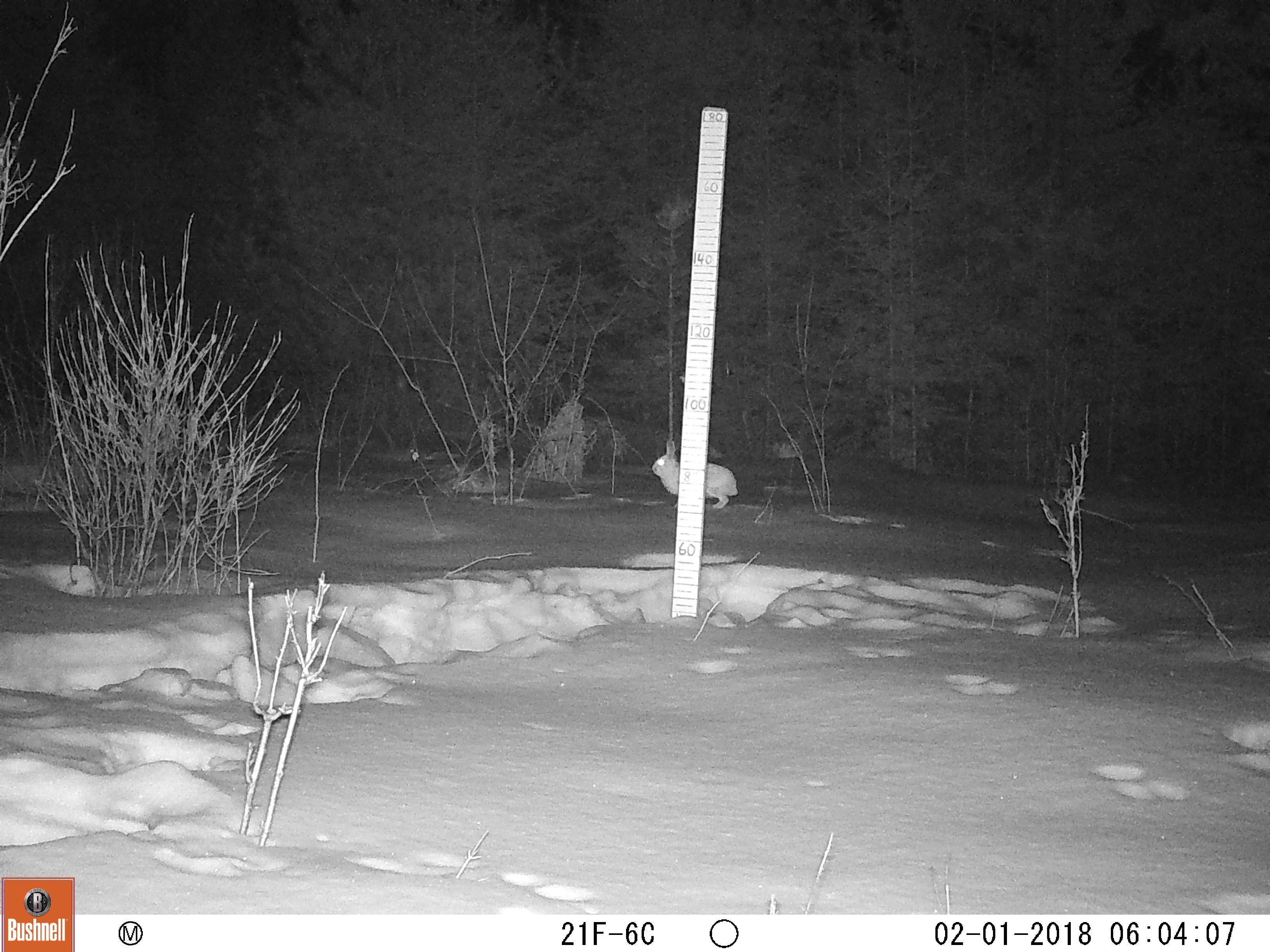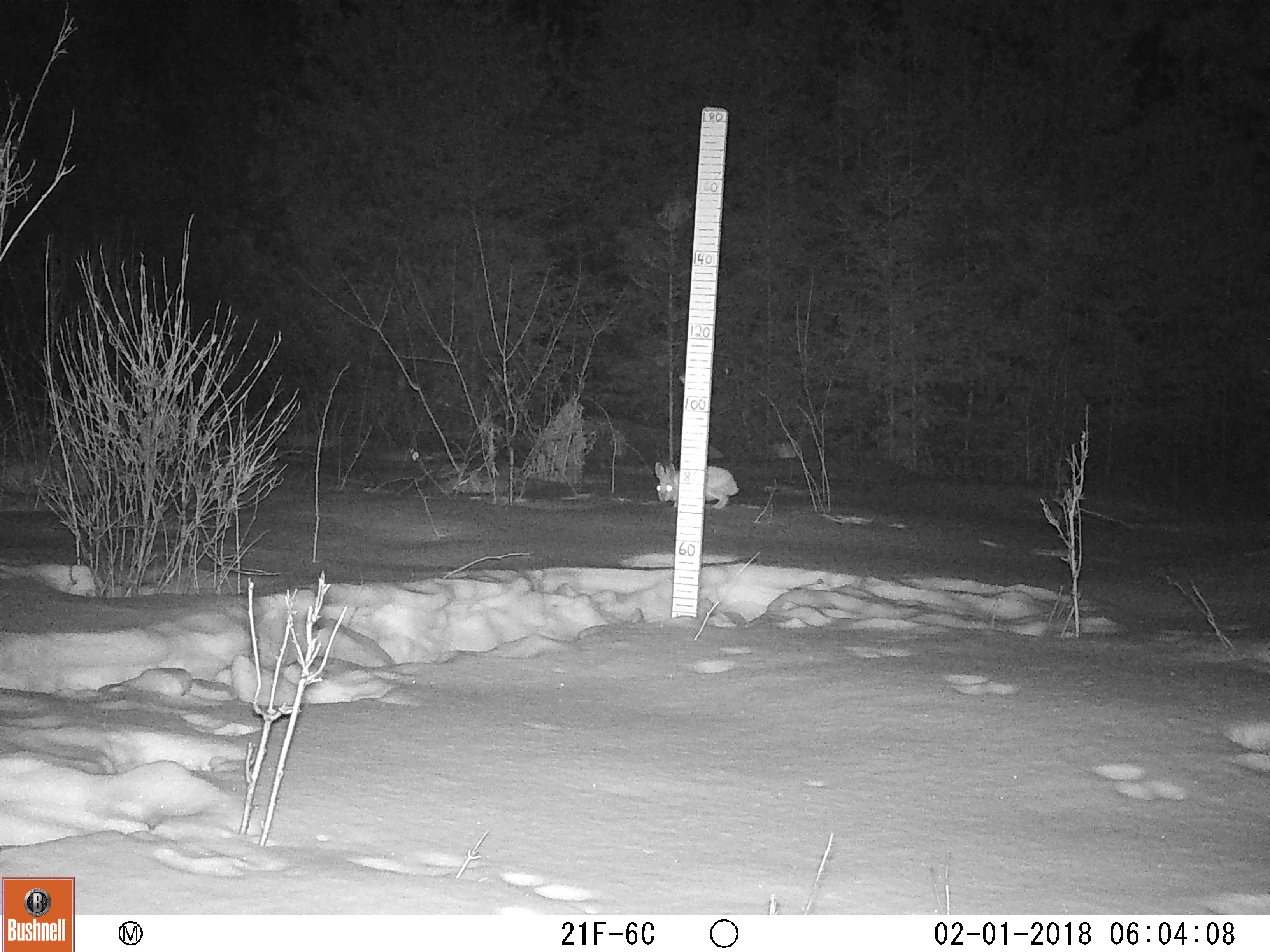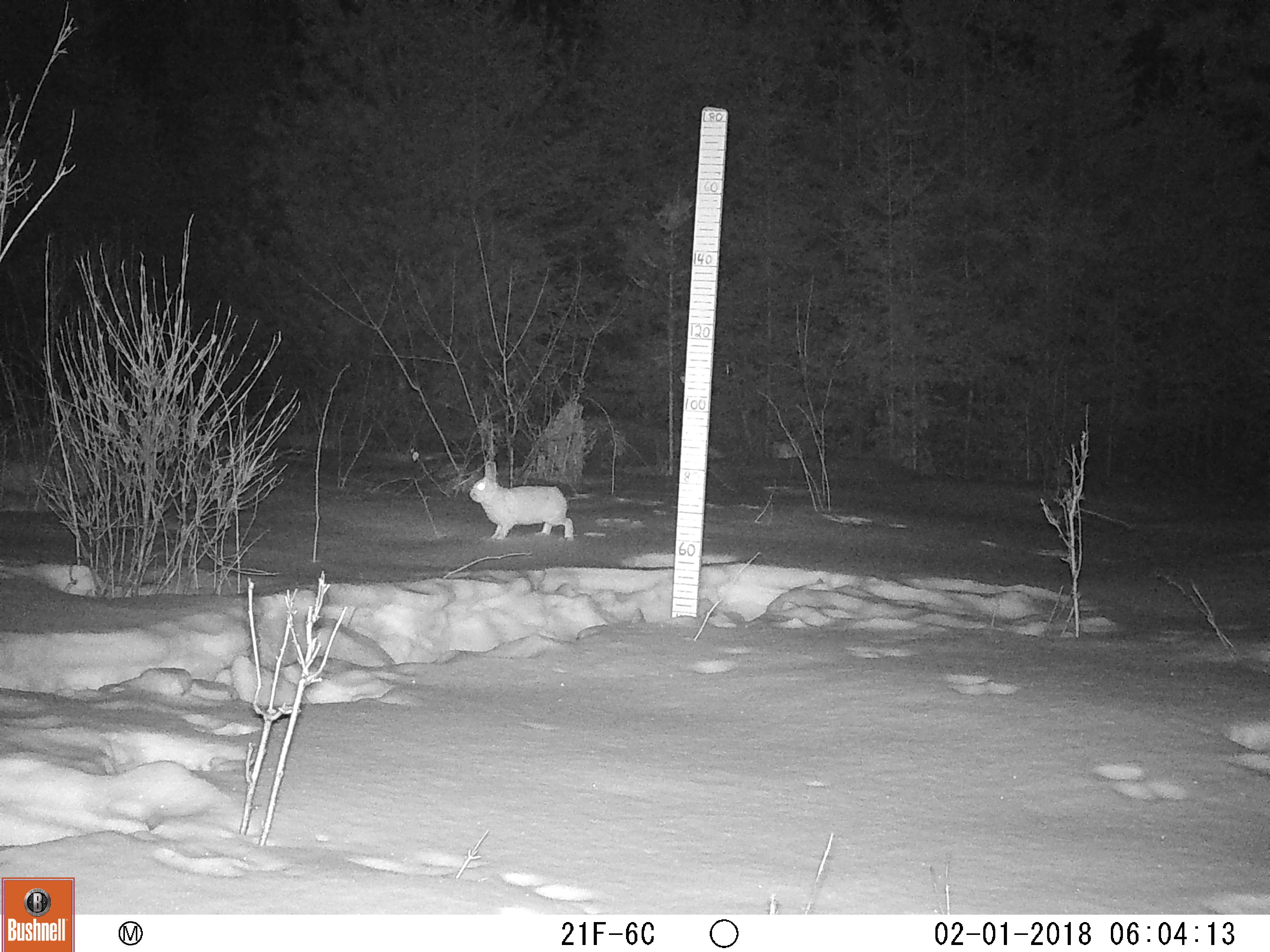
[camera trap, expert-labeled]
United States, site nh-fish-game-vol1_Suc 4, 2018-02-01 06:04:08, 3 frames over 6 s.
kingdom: Animalia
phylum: Chordata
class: Mammalia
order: Lagomorpha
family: Leporidae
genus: Lepus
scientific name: Lepus americanus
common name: snowshoe hare